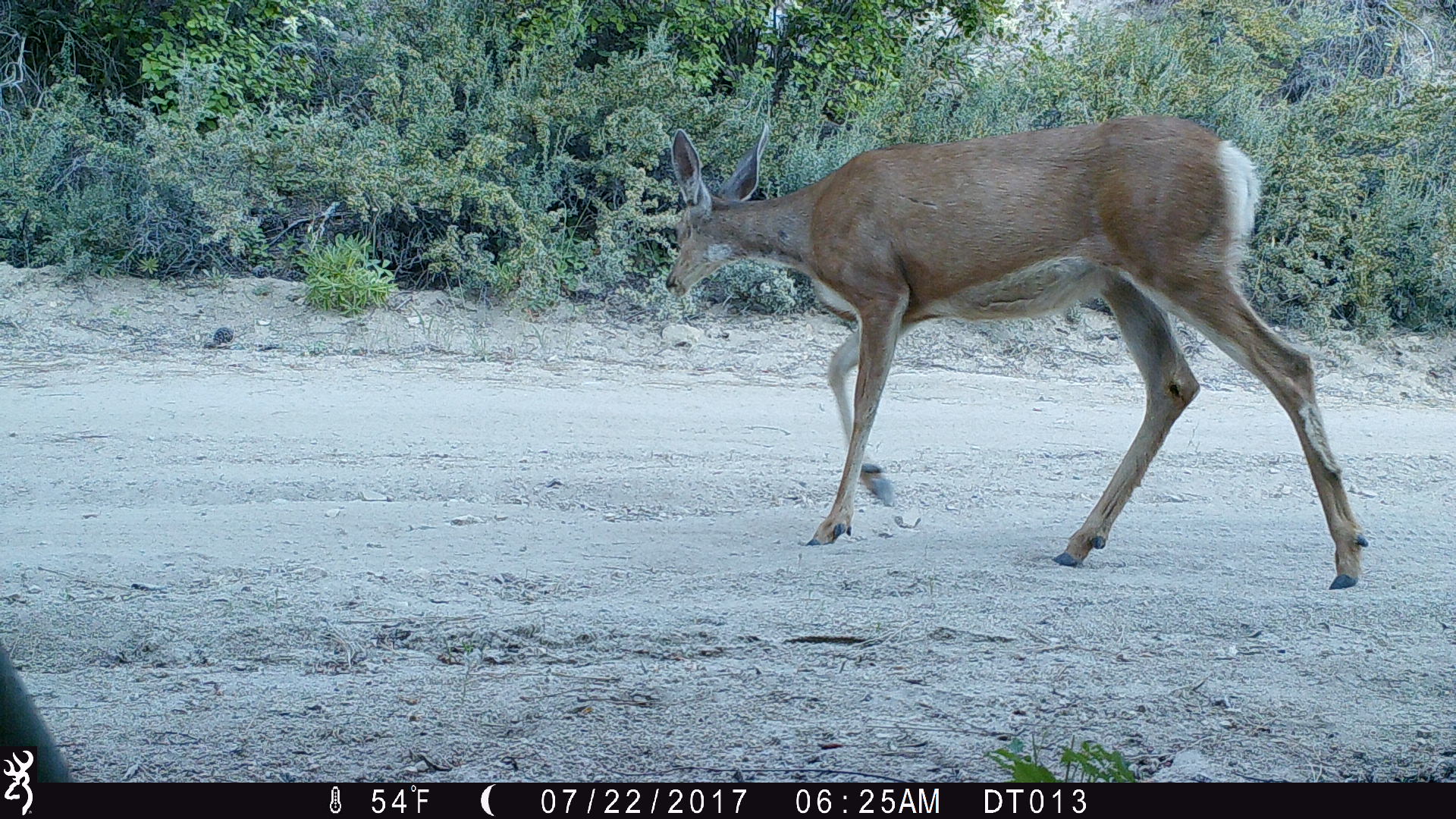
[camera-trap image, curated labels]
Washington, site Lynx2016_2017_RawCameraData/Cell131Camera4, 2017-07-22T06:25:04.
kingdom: Animalia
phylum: Chordata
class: Mammalia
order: Artiodactyla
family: Cervidae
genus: Odocoileus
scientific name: Odocoileus hemionus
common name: mule deer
Odocoileus hemionus (mule deer). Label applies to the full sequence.